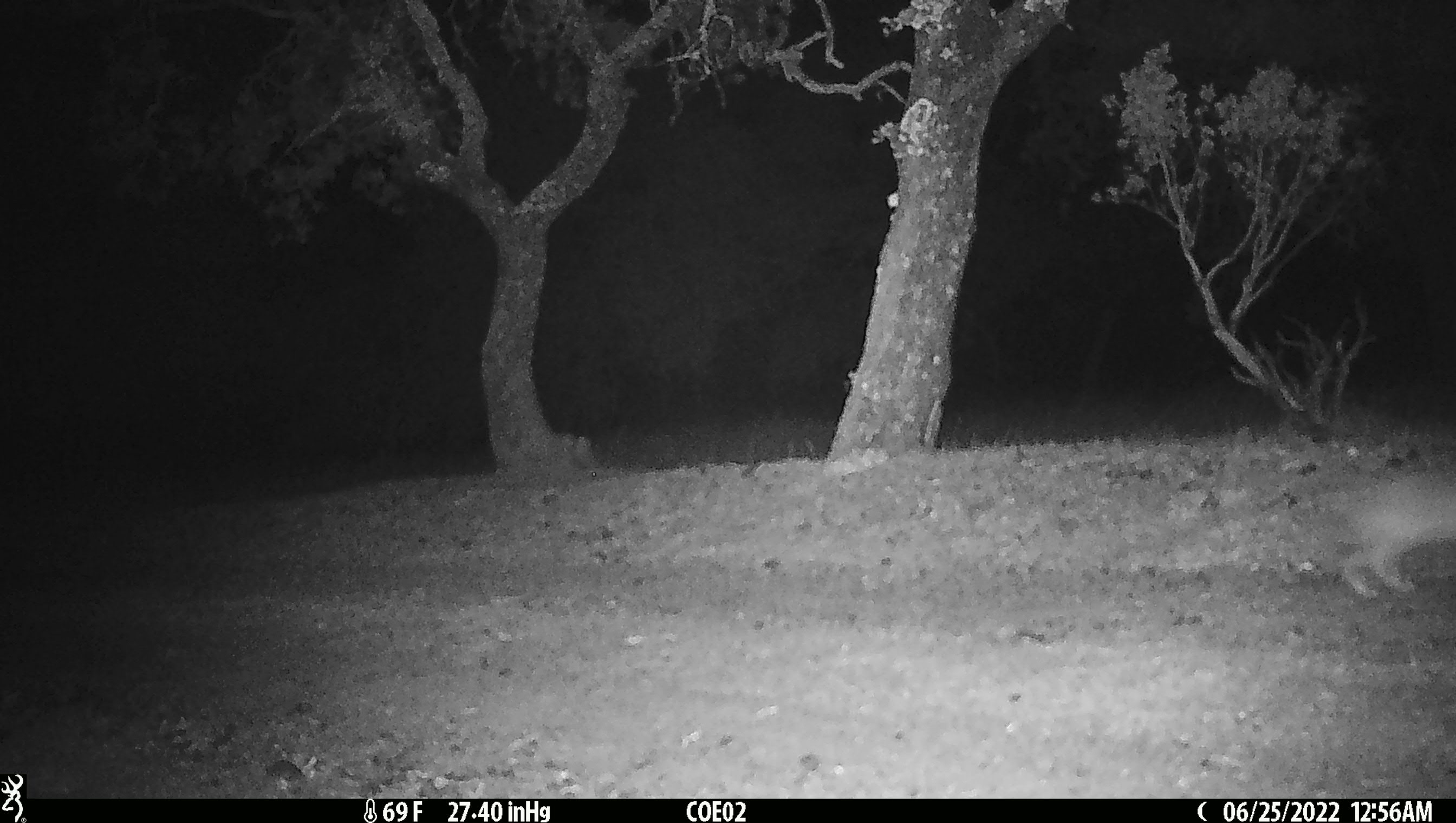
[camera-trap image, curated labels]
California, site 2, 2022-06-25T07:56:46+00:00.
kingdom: Animalia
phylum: Chordata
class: Mammalia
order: Lagomorpha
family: Leporidae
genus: Sylvilagus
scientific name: Sylvilagus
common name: cottontail rabbit